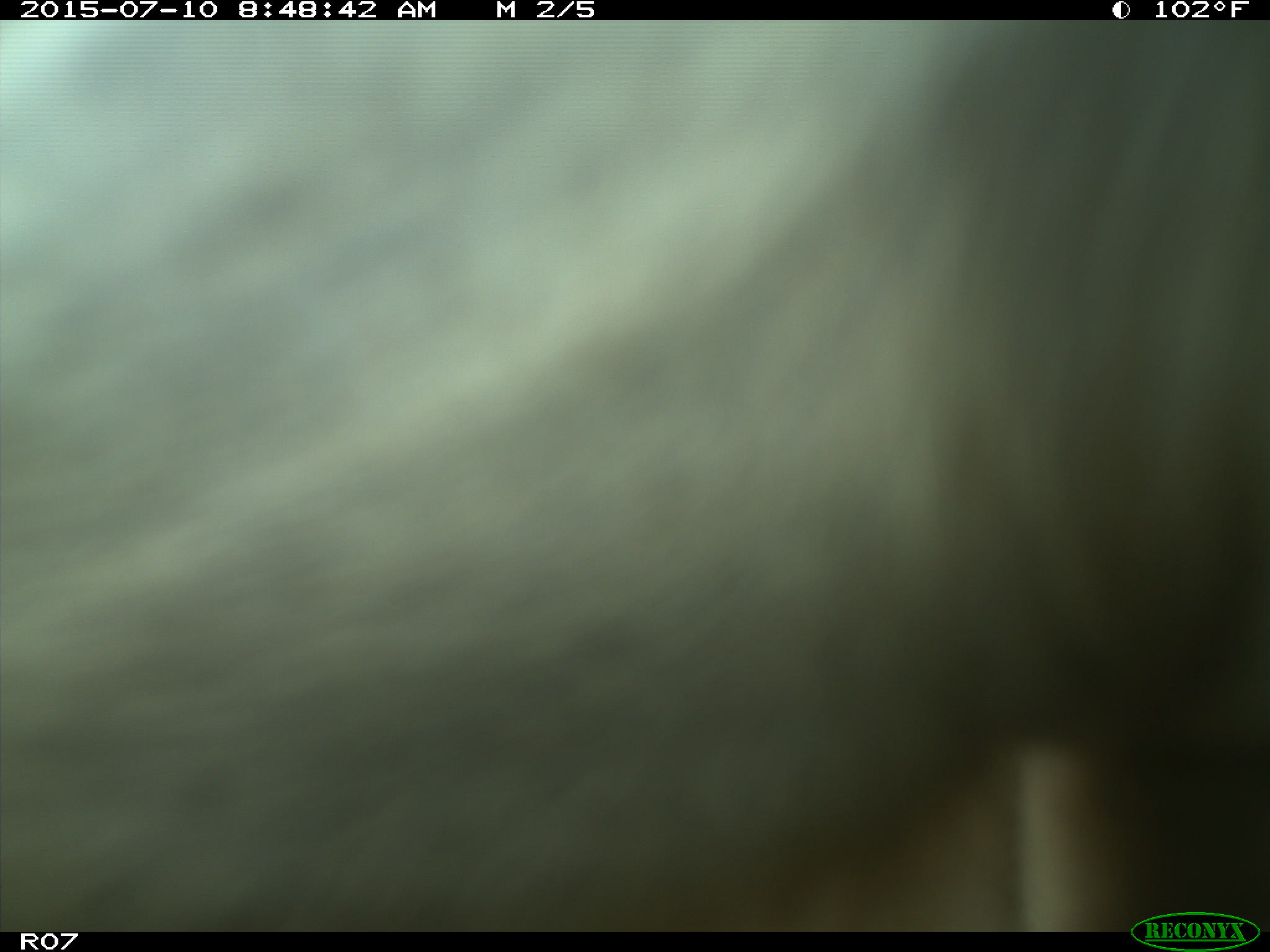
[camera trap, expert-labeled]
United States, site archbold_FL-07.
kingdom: Animalia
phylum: Chordata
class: Mammalia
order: Artiodactyla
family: Bovidae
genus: Bos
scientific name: Bos taurus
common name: domestic cow